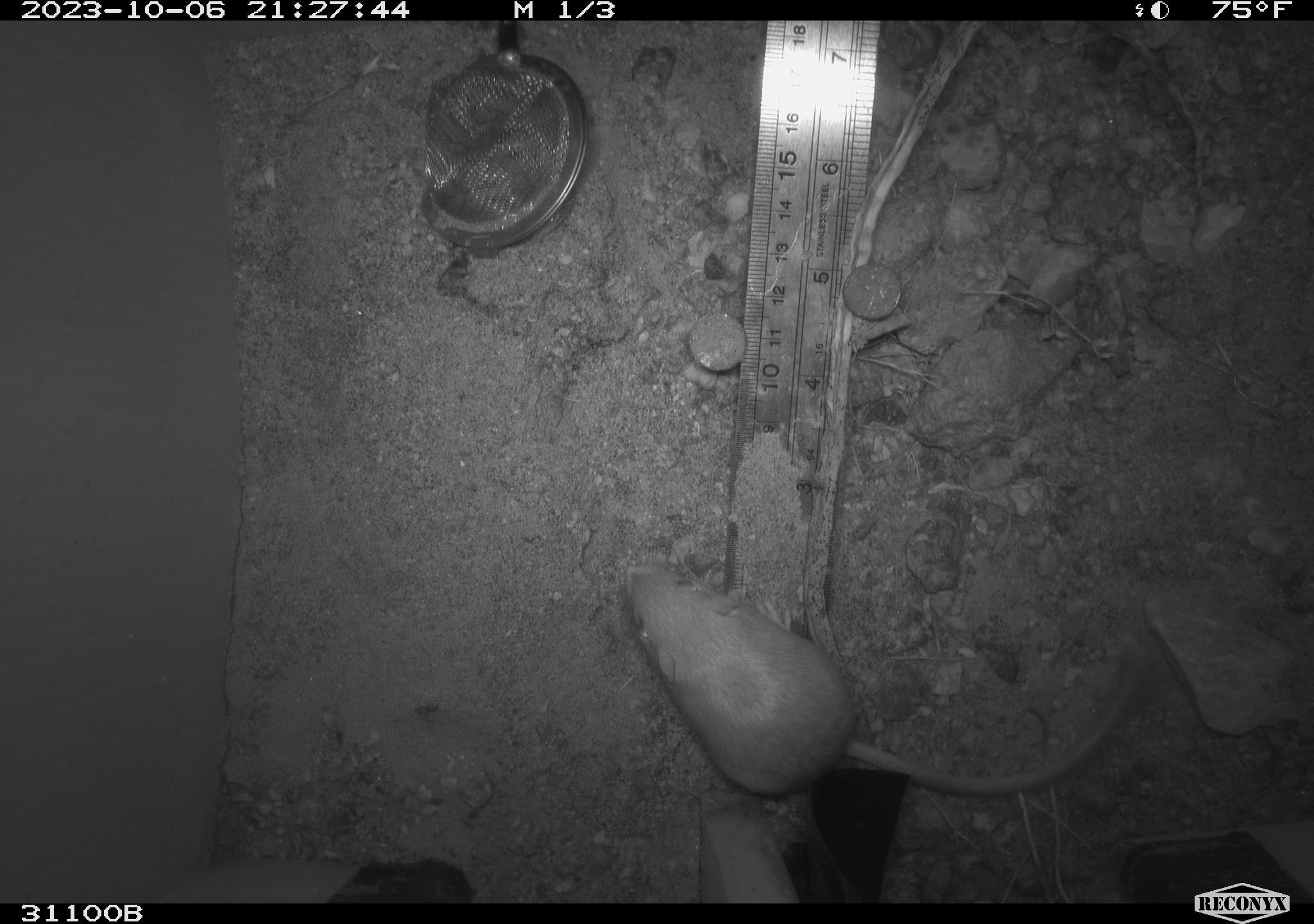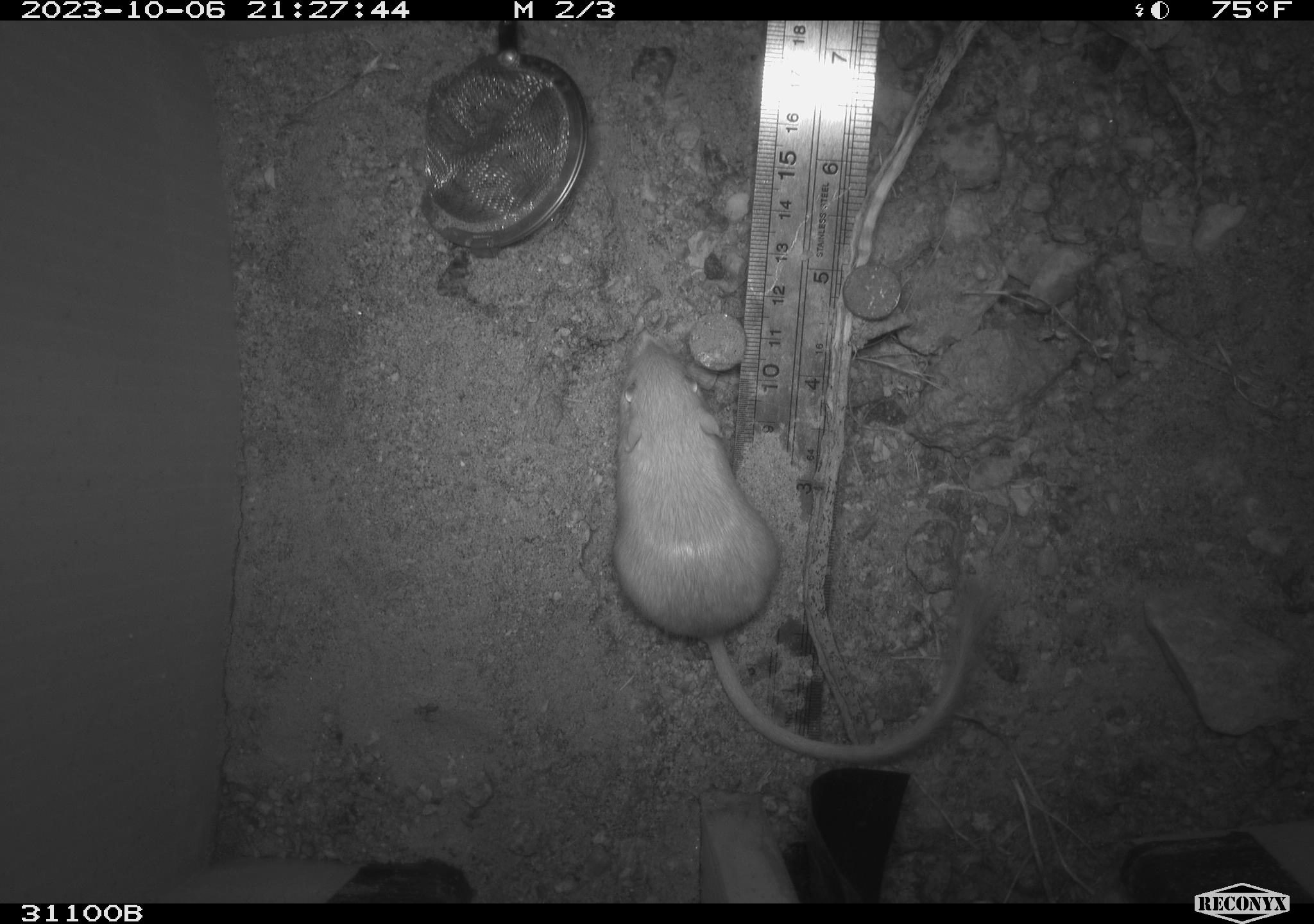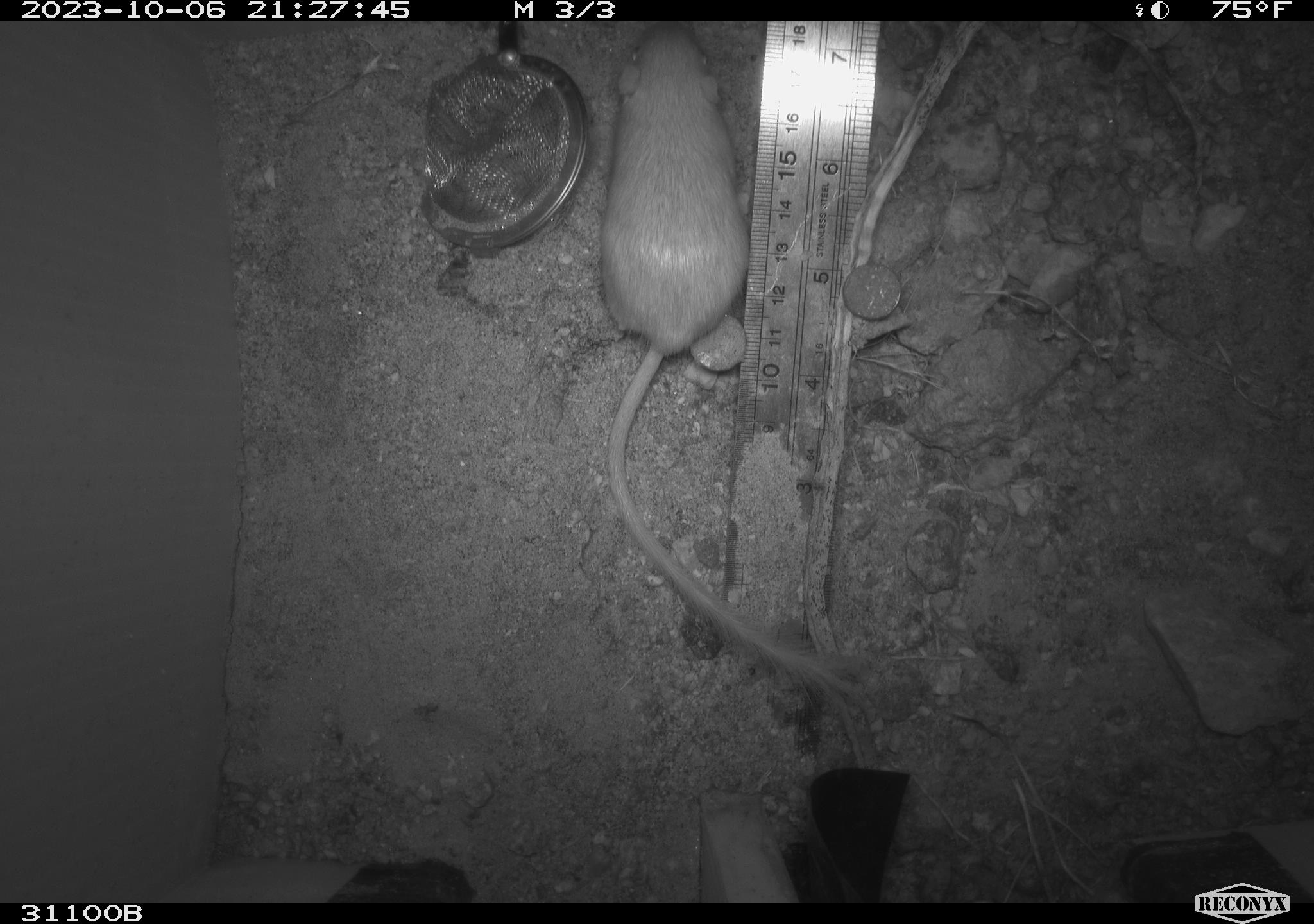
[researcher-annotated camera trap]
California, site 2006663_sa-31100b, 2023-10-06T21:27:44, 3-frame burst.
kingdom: Animalia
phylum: Chordata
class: Mammalia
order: Rodentia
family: Heteromyidae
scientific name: Heteromyidae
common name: kangaroo rats and pocket mice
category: heteromyidae family